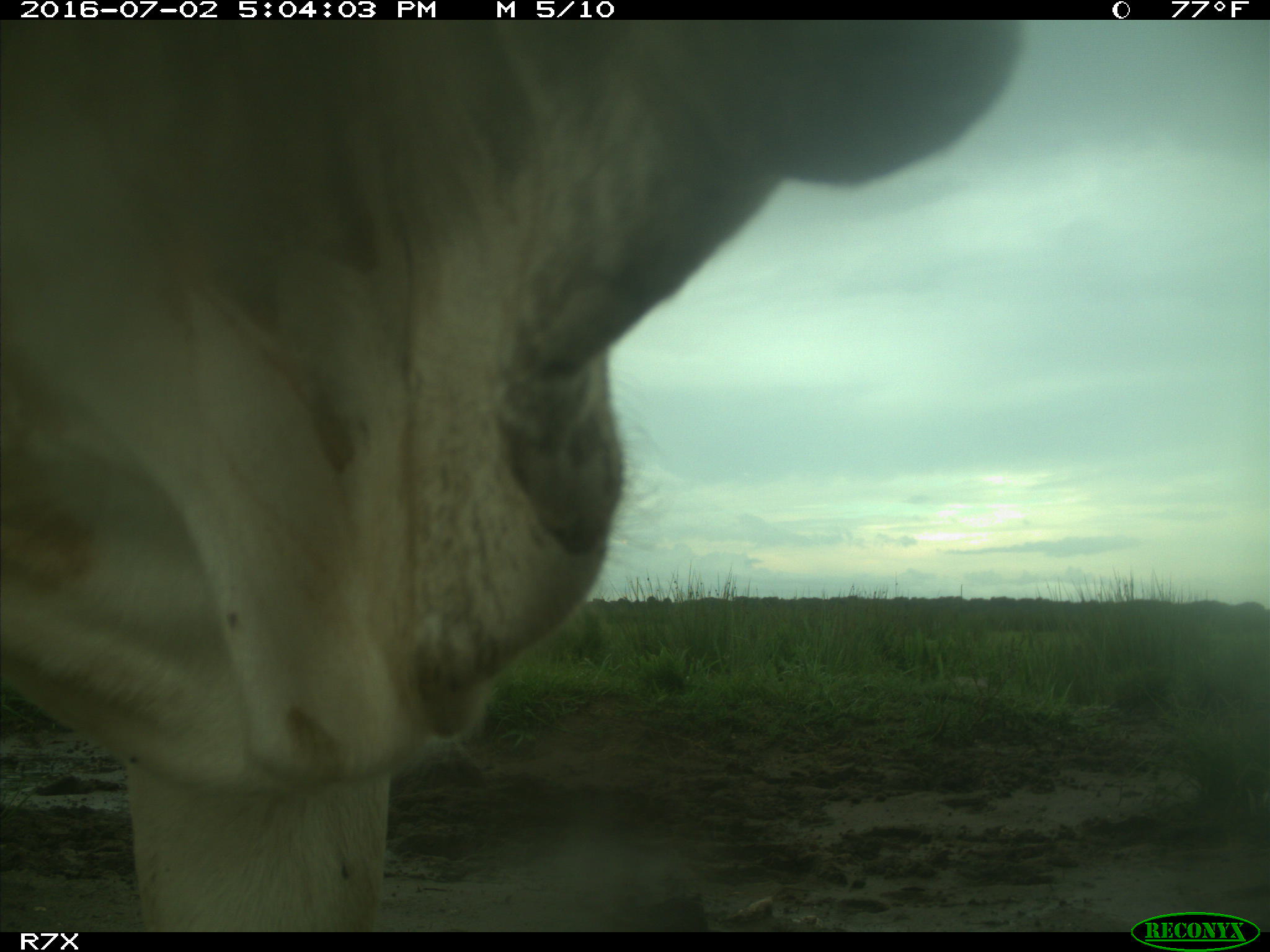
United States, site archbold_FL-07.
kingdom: Animalia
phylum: Chordata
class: Mammalia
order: Artiodactyla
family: Bovidae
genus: Bos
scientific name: Bos taurus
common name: domestic cow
Bos taurus (domestic cow).